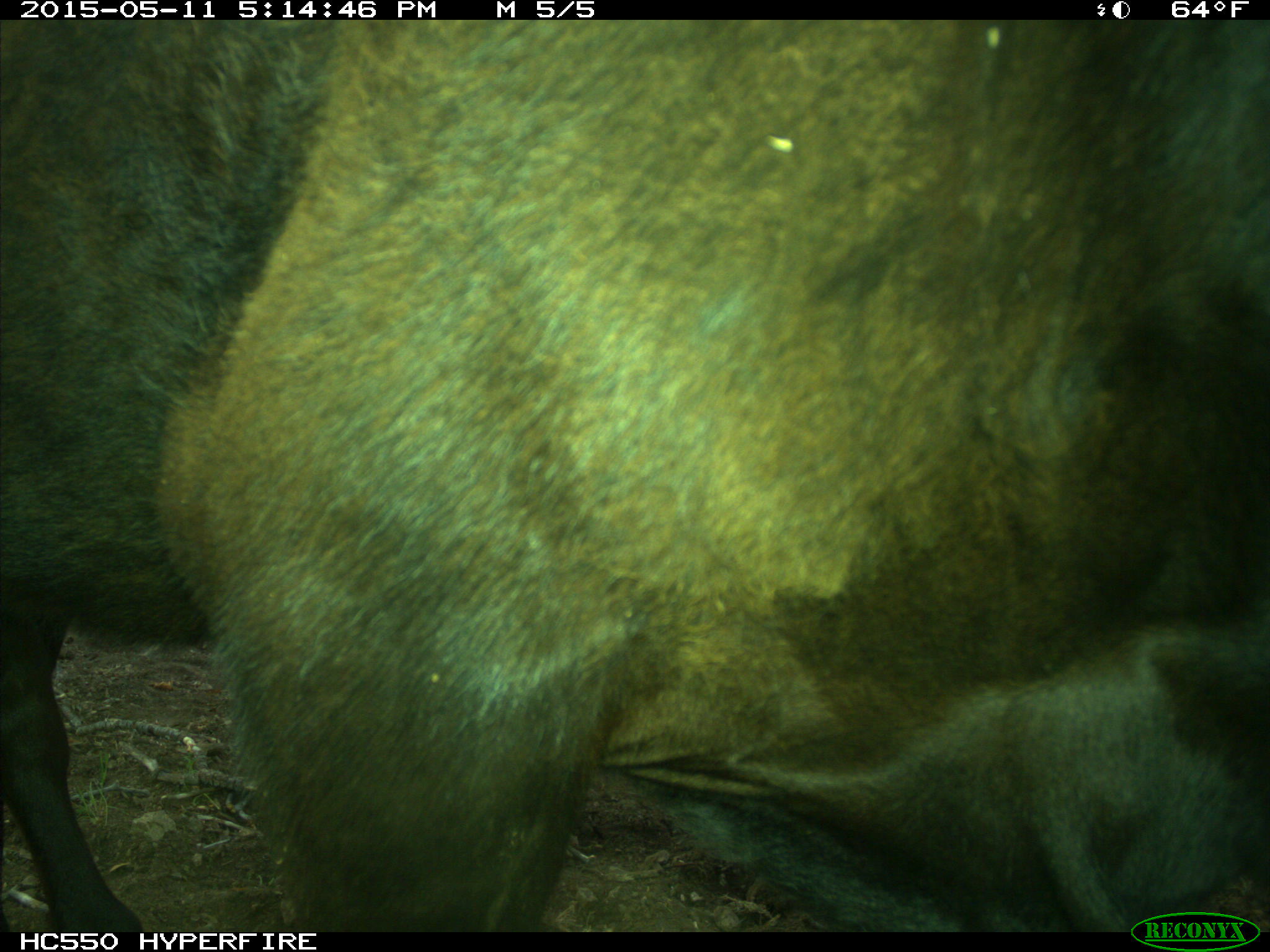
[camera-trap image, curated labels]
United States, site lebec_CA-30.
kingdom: Animalia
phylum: Chordata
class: Mammalia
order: Artiodactyla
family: Bovidae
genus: Bos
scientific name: Bos taurus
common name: domestic cow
Bos taurus (domestic cow).